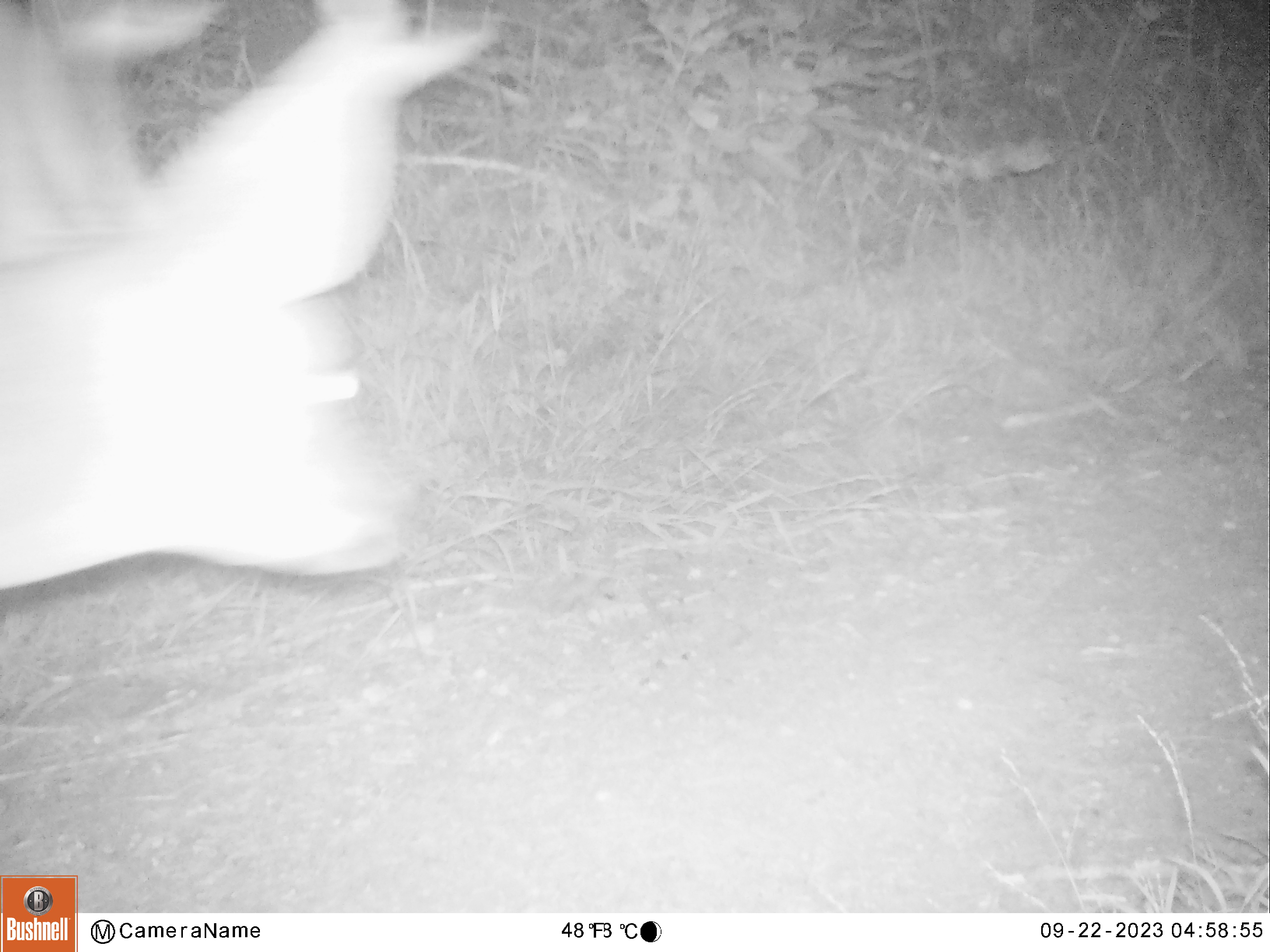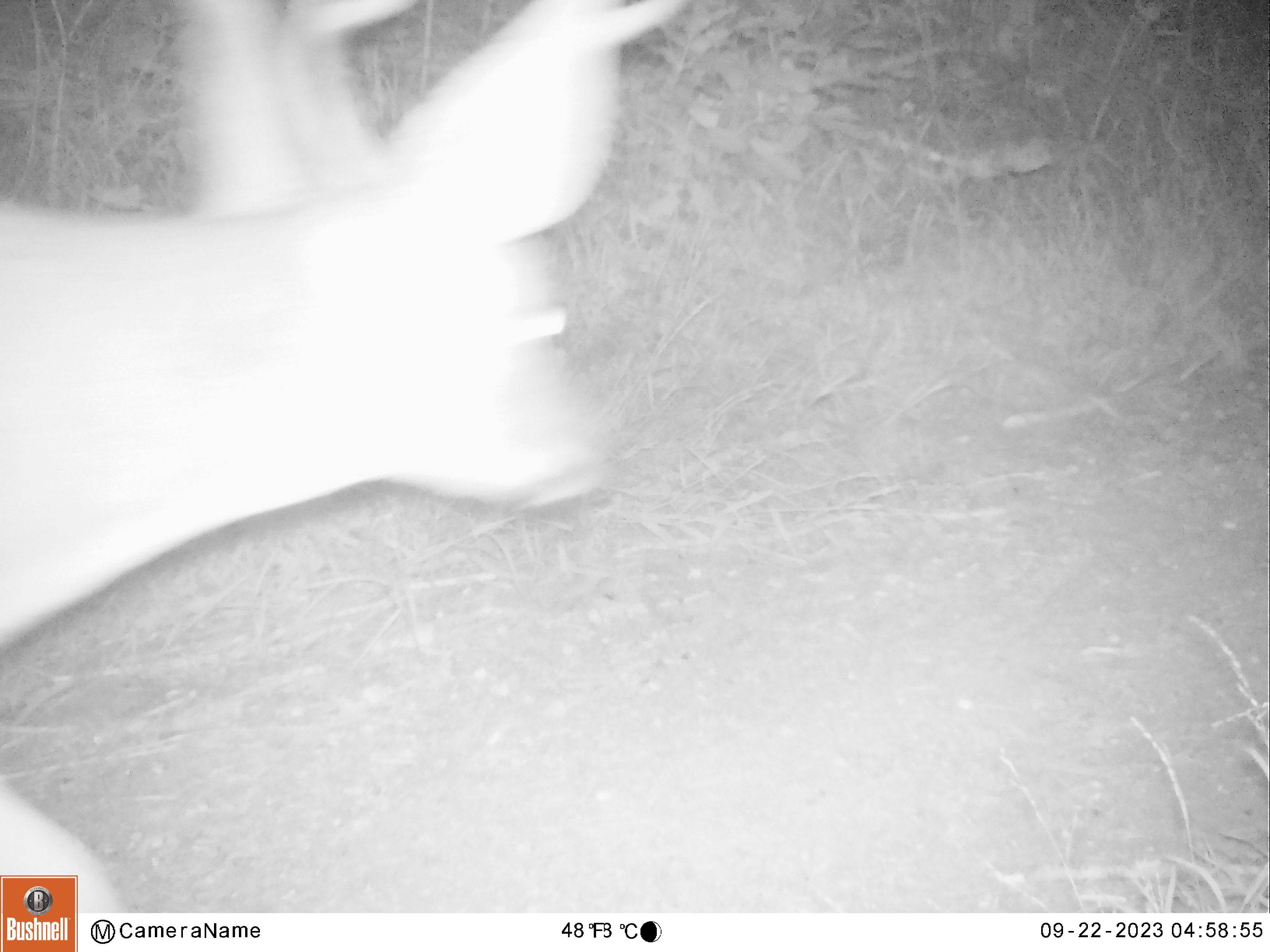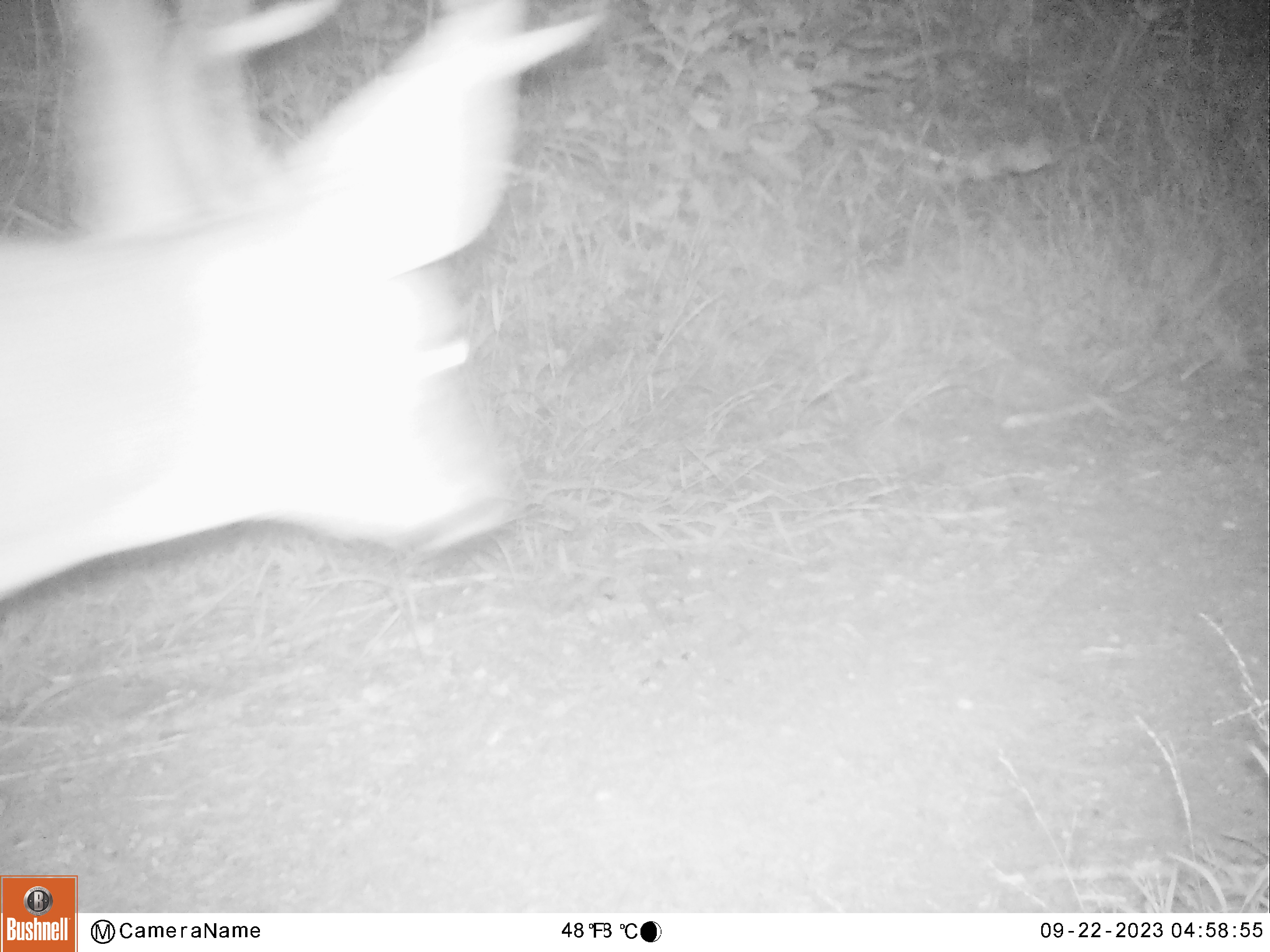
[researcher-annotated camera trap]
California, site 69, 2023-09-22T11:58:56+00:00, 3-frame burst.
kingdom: Animalia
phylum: Chordata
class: Mammalia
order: Artiodactyla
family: Cervidae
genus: Odocoileus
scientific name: Odocoileus hemionus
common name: mule deer